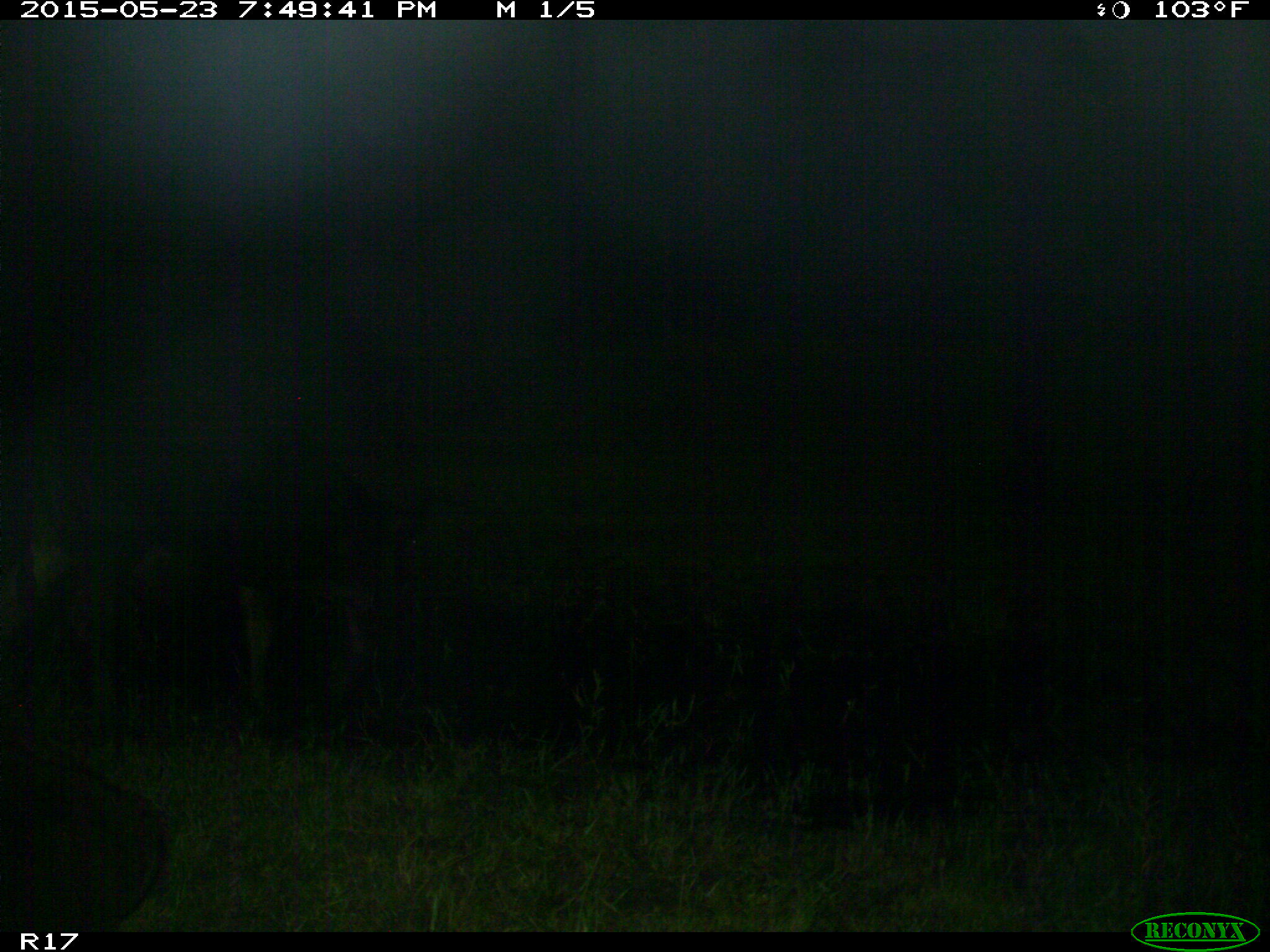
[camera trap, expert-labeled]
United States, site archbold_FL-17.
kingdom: Animalia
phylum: Chordata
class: Mammalia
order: Artiodactyla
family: Bovidae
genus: Bos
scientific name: Bos taurus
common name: domestic cow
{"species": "Bos taurus (domestic cow)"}